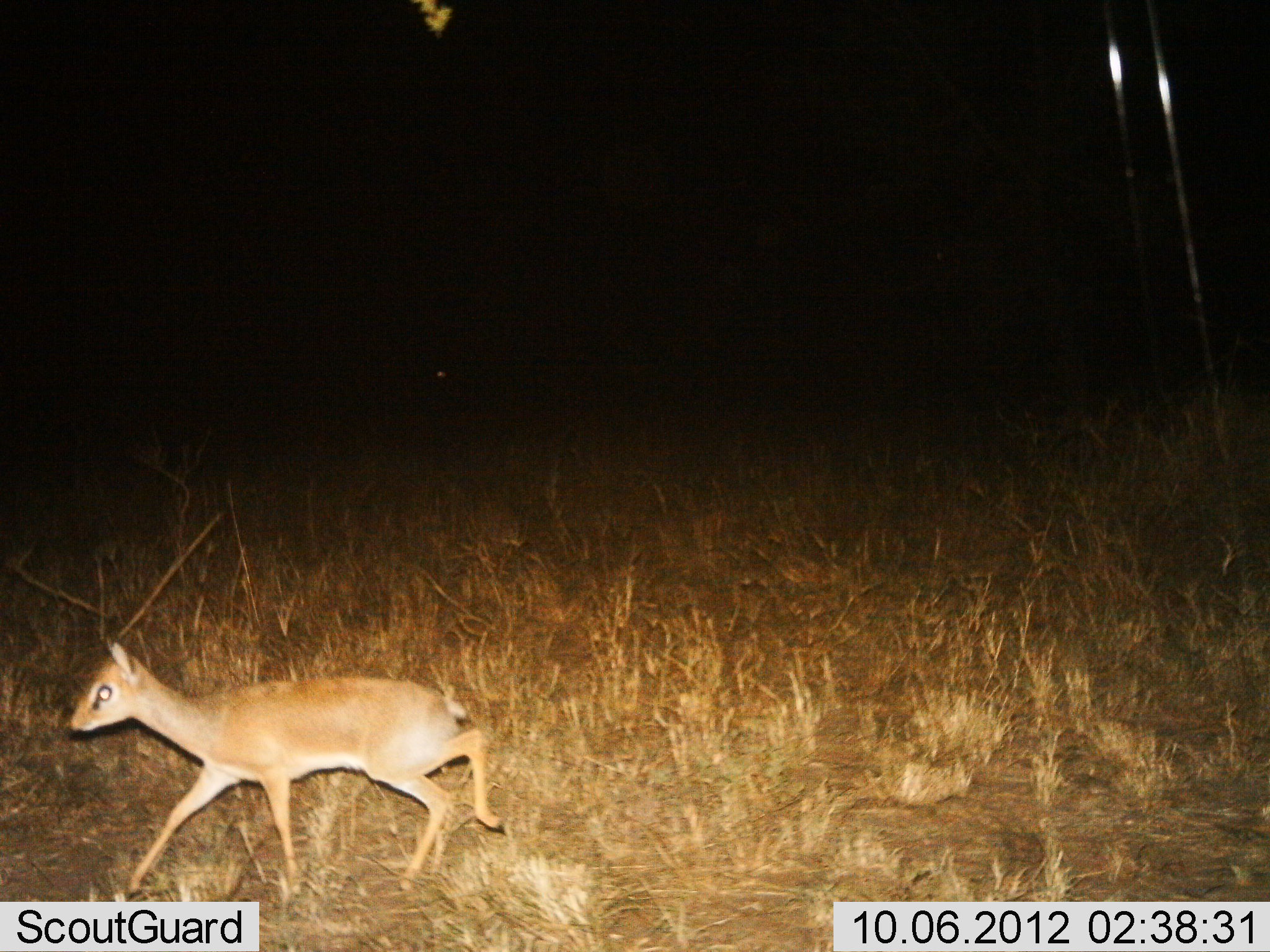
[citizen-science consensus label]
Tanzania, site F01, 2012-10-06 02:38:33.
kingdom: Animalia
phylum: Chordata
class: Mammalia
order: Artiodactyla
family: Bovidae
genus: Madoqua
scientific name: Madoqua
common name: dikdik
Dikdik (Madoqua), count 1. Behavior (volunteer vote fractions): standing 0%, resting 0%, moving 100%, interacting 0%. Young present (vote fraction): 0%. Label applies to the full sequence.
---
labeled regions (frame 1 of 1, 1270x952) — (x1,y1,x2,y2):
animal: (64,632,508,900)